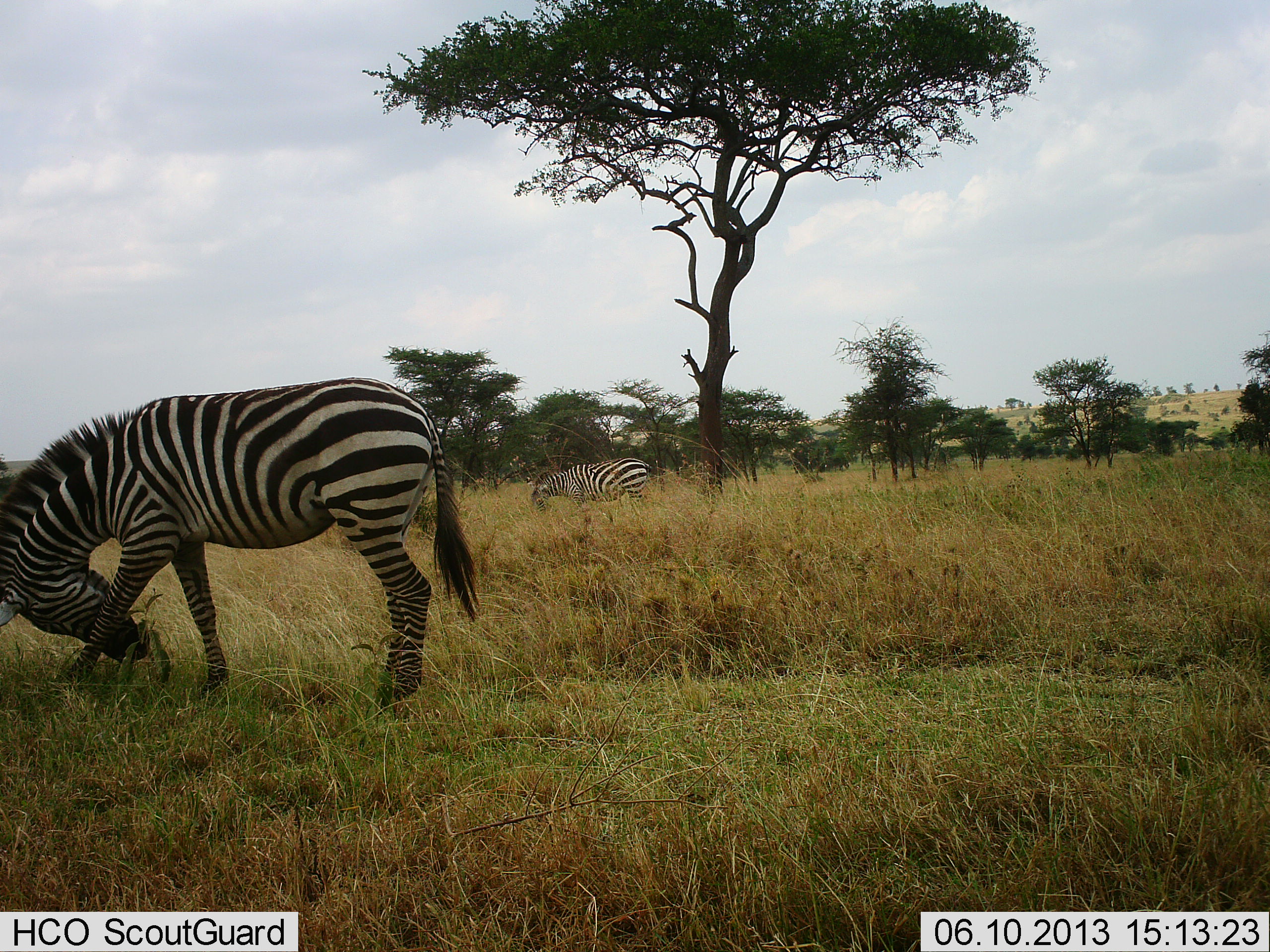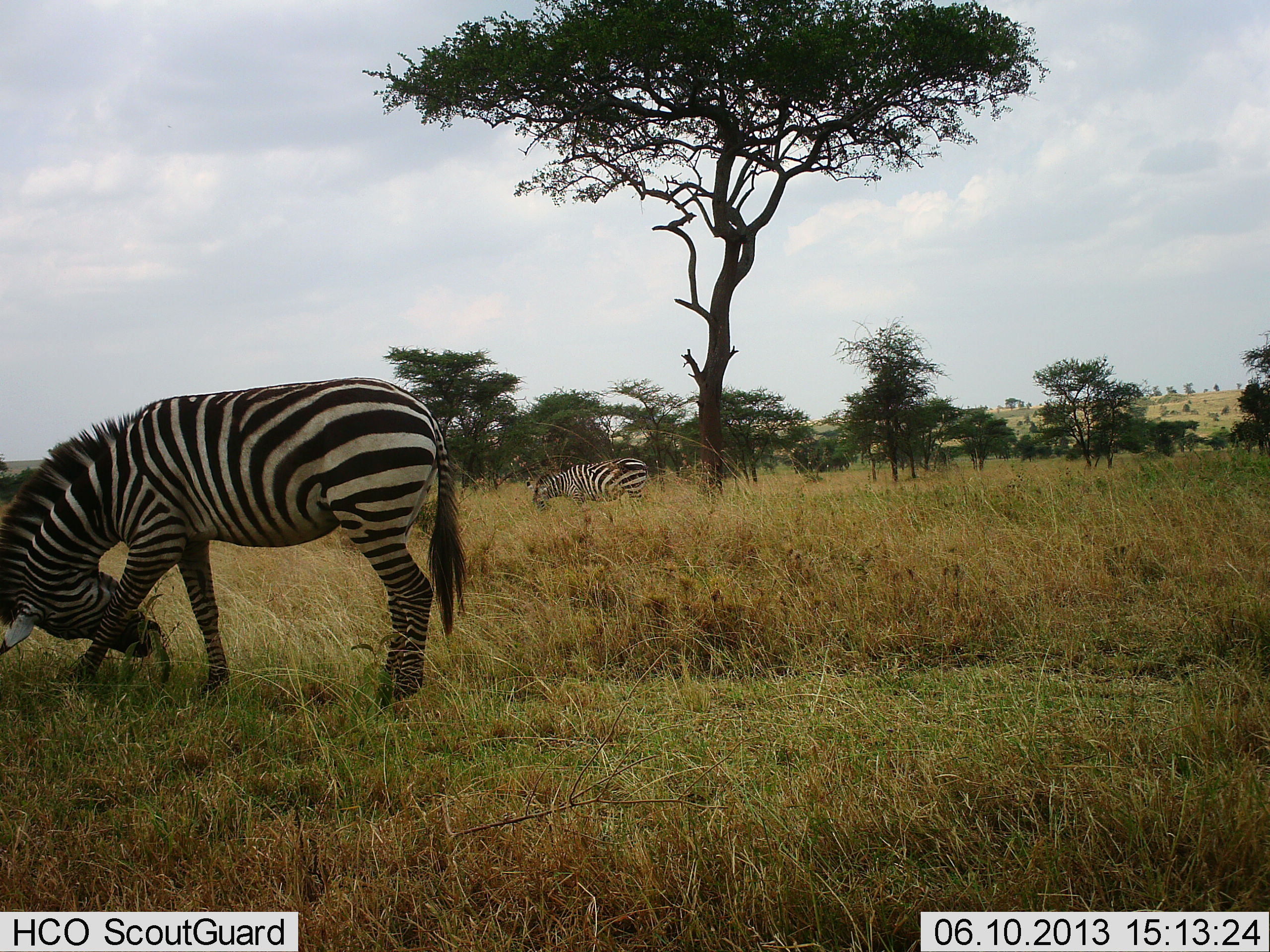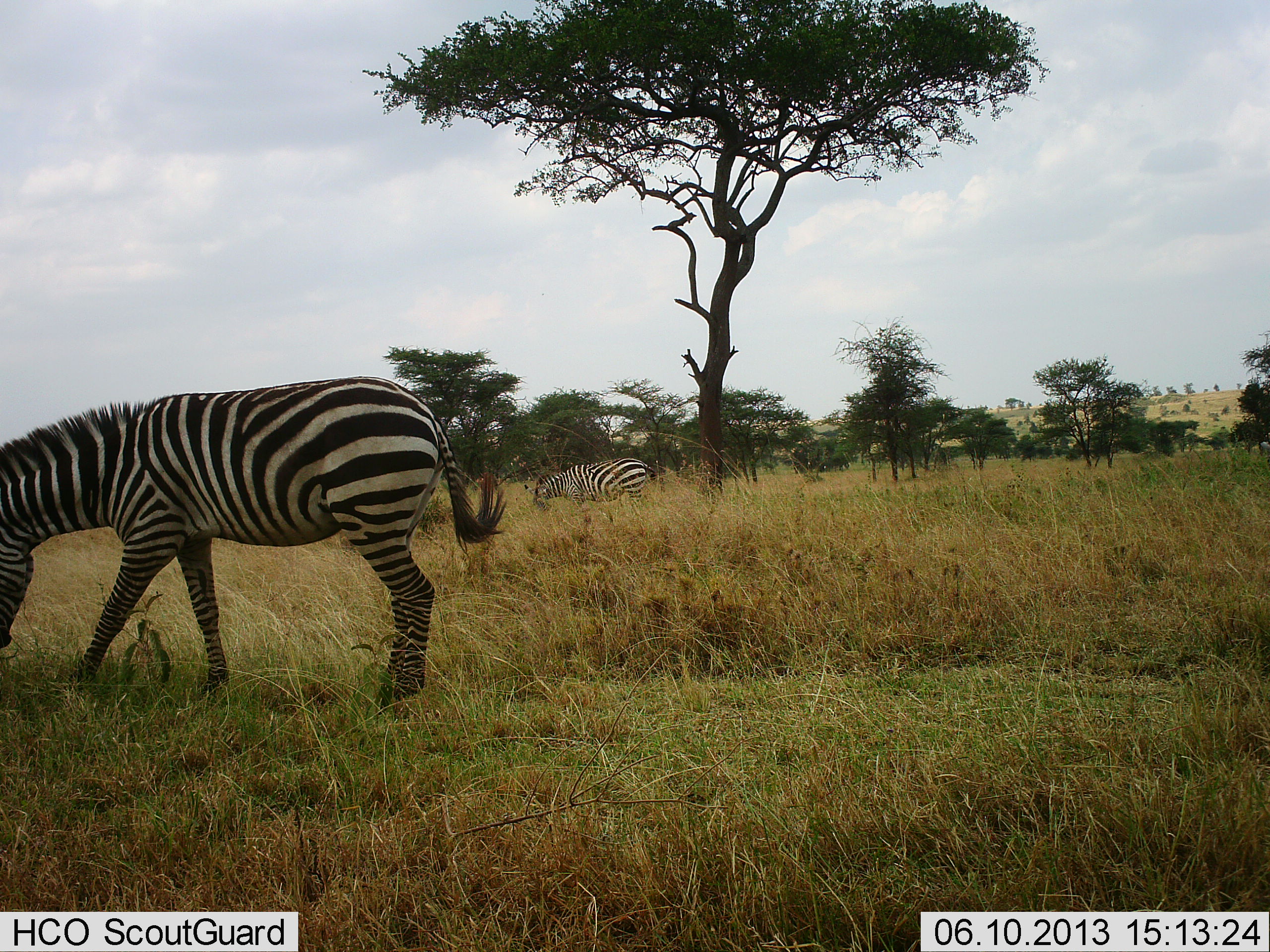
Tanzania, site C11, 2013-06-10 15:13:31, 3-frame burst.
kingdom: Animalia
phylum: Chordata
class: Mammalia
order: Perissodactyla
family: Equidae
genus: Equus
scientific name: Equus quagga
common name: plains zebra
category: zebra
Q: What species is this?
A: Zebra (plains zebra) (Equus quagga).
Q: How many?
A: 2.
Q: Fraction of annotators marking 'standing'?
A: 62%.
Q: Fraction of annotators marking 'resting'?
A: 0%.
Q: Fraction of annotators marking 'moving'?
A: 14%.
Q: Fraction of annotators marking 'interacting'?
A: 5%.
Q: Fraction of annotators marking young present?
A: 0%.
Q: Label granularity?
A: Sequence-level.